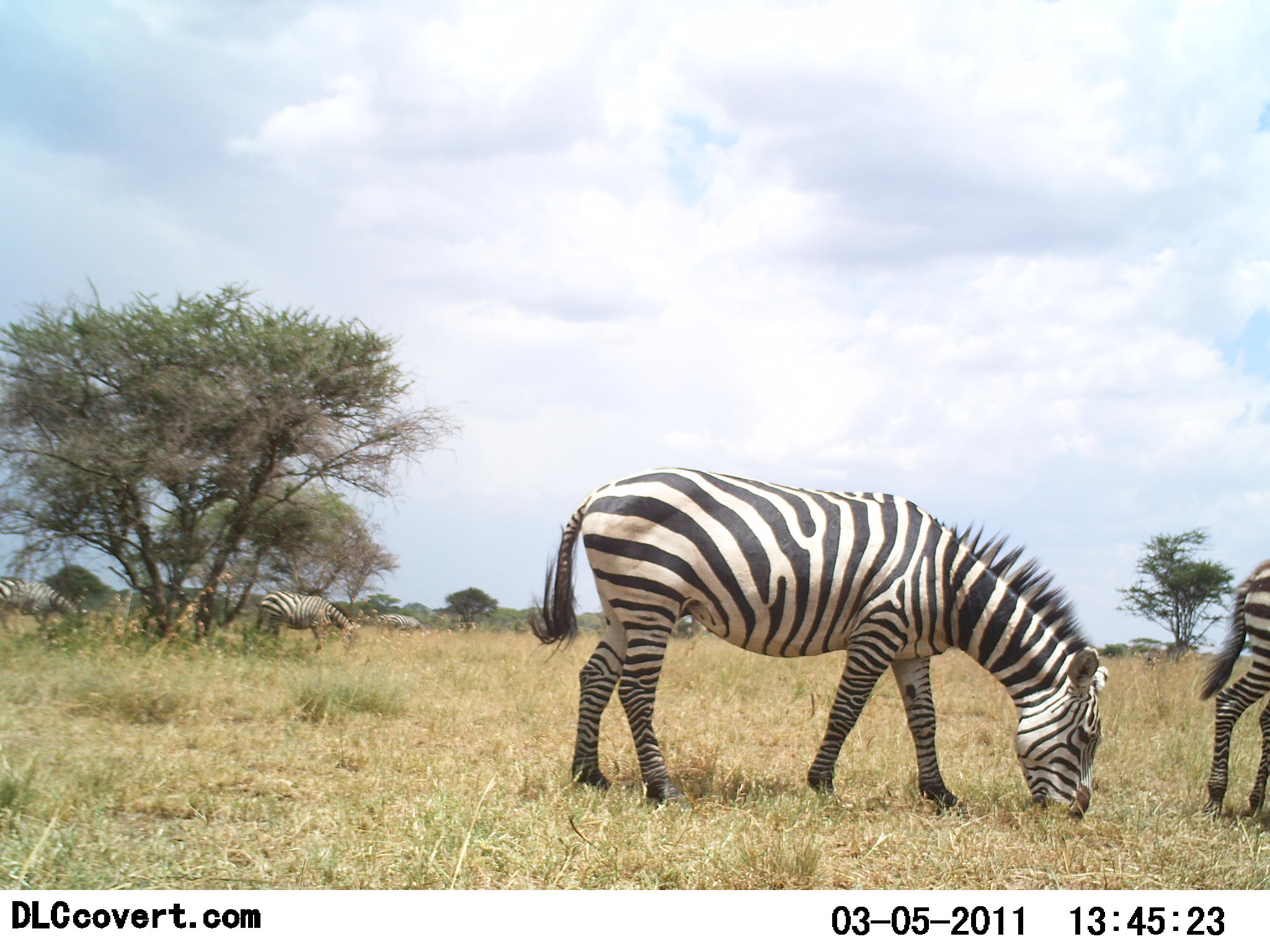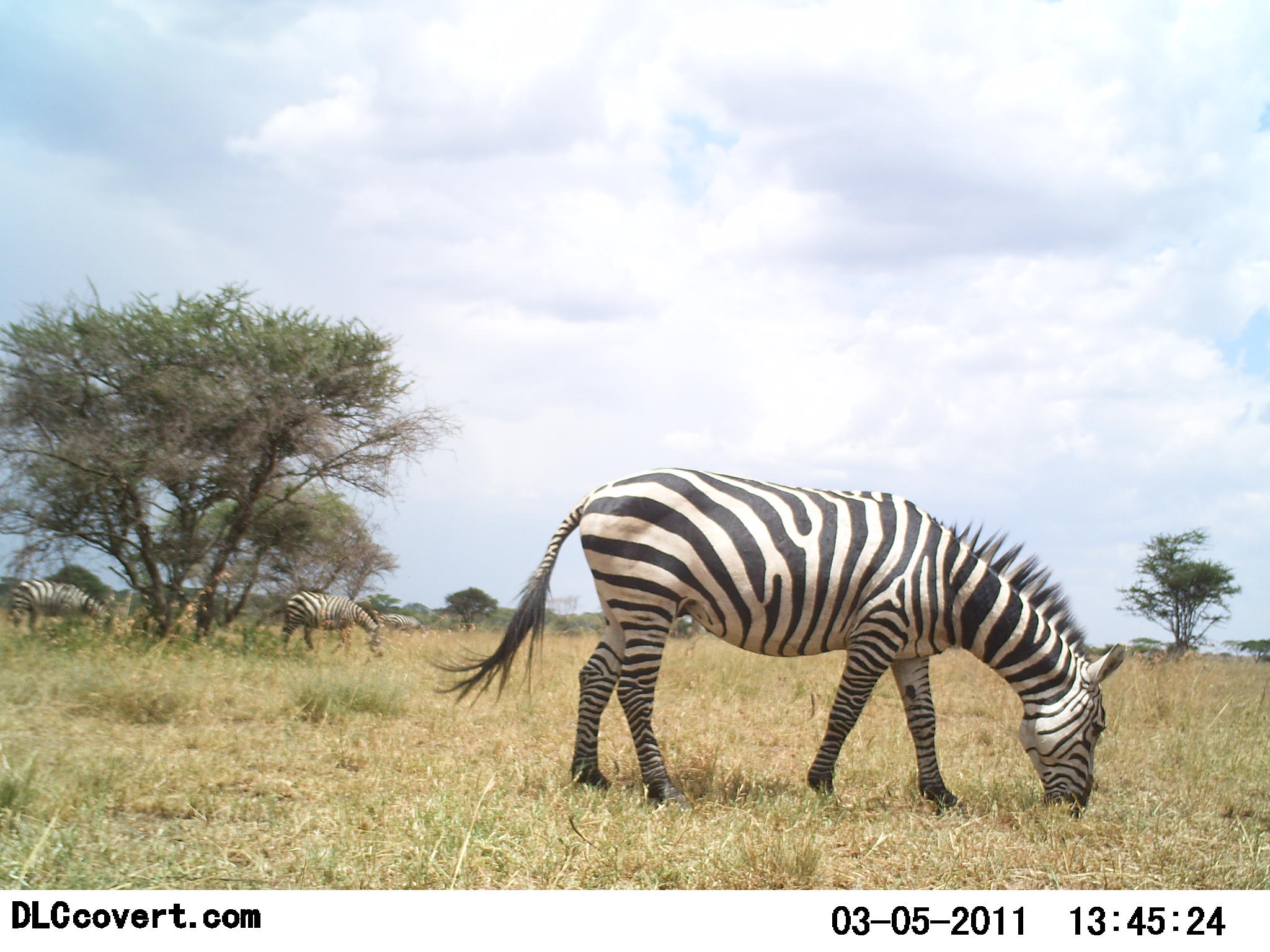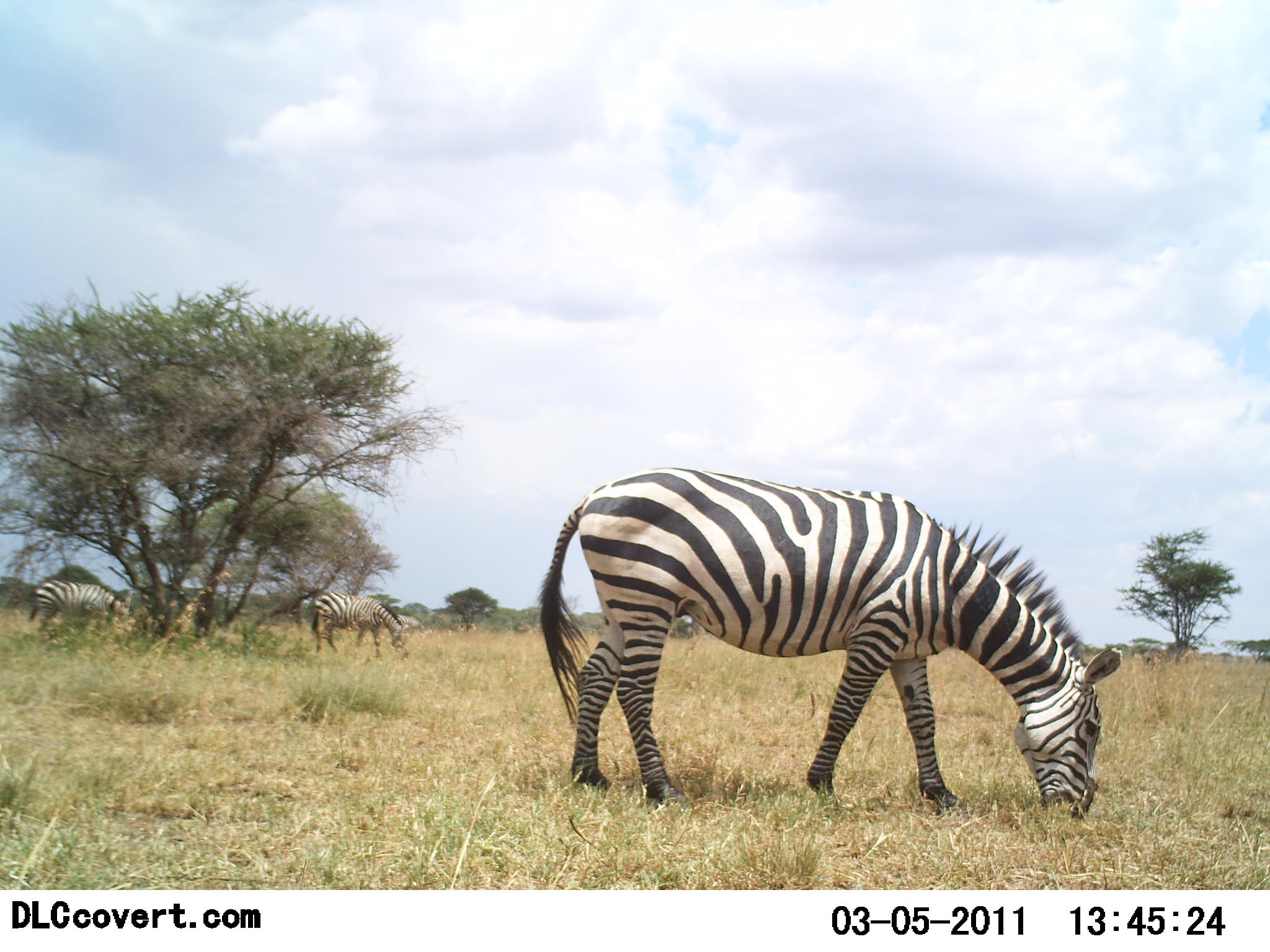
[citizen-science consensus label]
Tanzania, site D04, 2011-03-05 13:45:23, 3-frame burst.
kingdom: Animalia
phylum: Chordata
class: Mammalia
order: Perissodactyla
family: Equidae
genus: Equus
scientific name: Equus quagga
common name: plains zebra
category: zebra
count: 4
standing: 31%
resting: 0%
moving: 62%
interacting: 0%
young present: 0%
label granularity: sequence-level